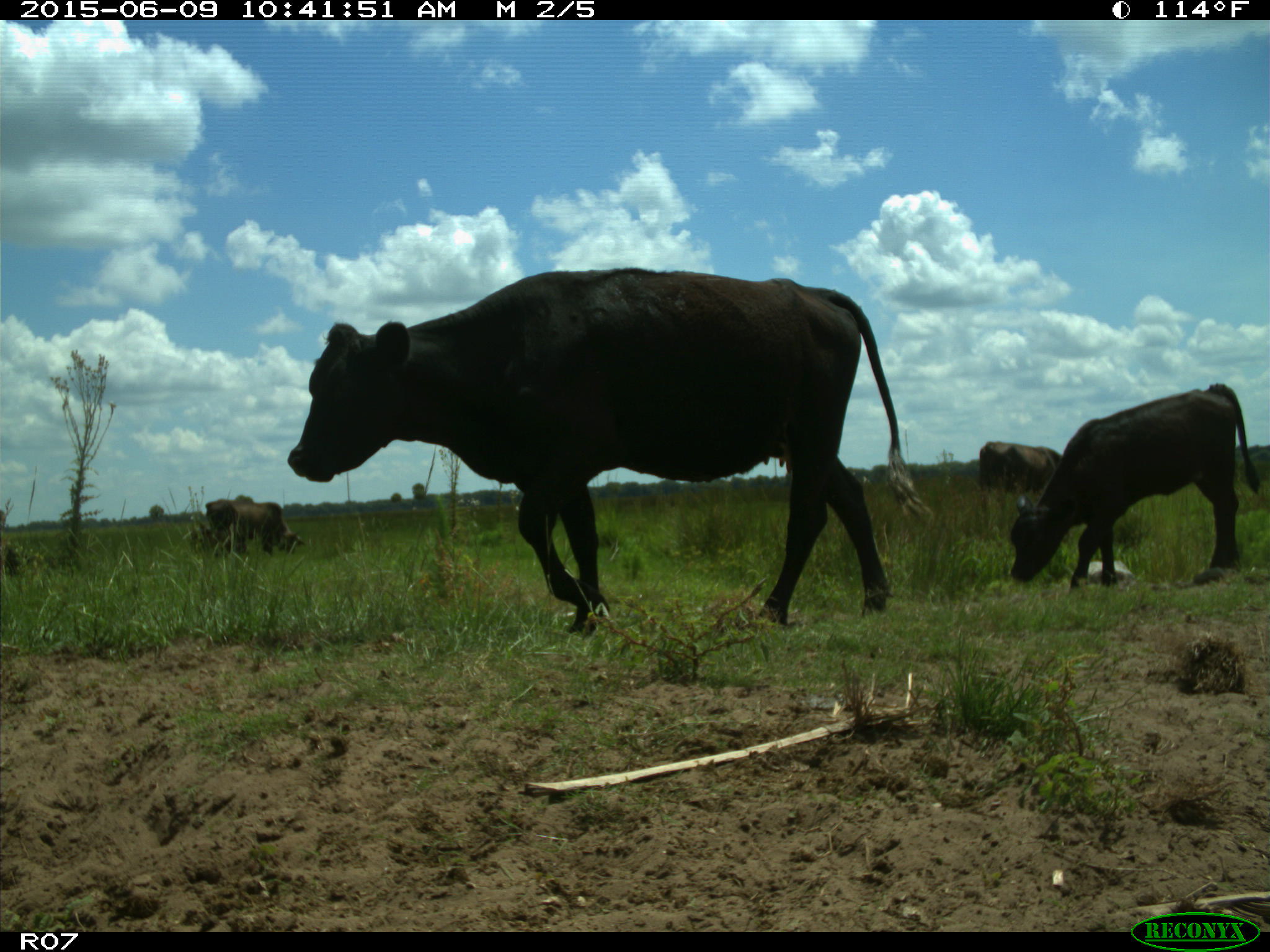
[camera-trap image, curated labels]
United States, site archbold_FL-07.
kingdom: Animalia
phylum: Chordata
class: Mammalia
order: Artiodactyla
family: Bovidae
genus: Bos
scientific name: Bos taurus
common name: domestic cow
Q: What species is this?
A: Bos taurus (domestic cow).